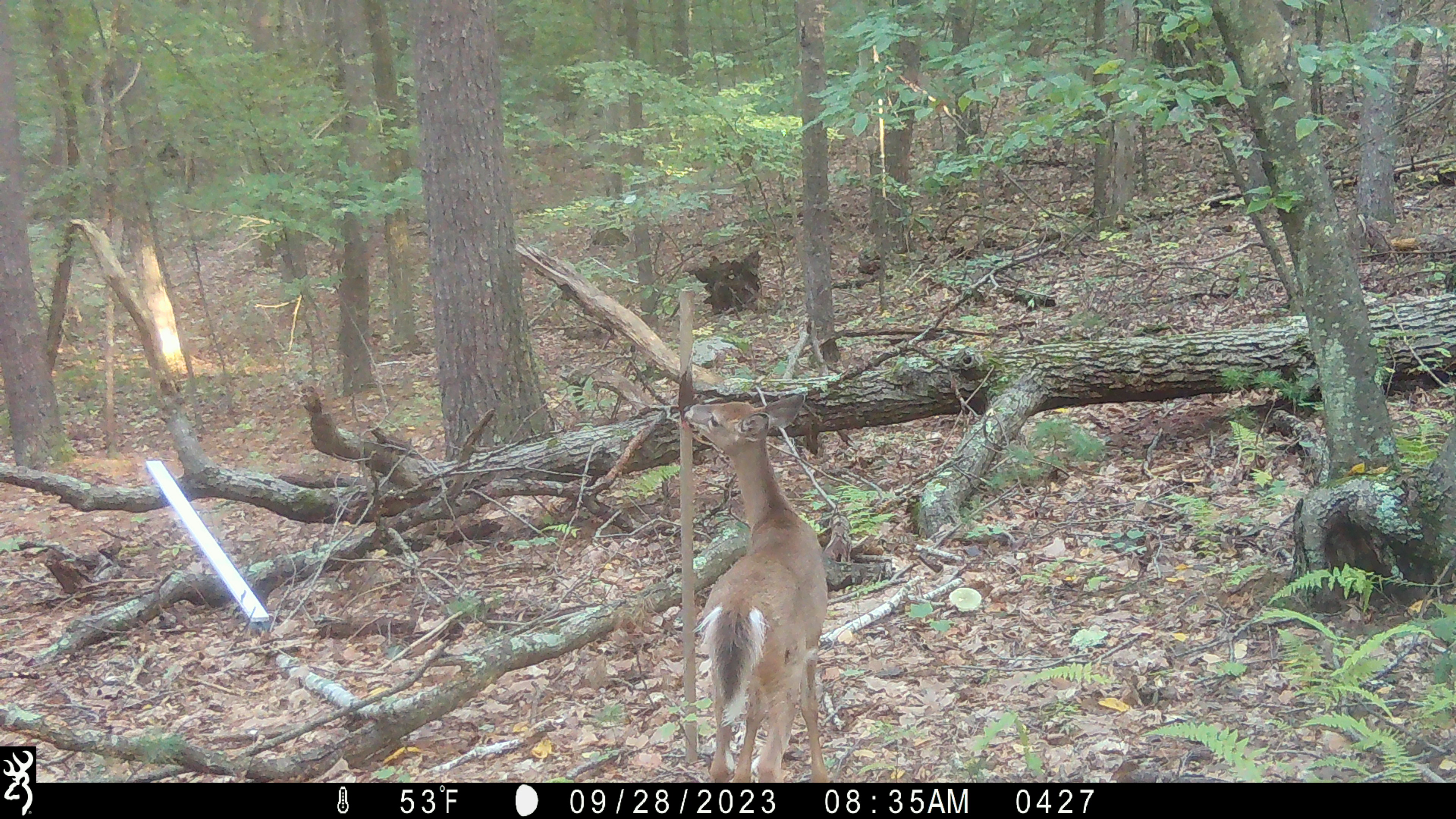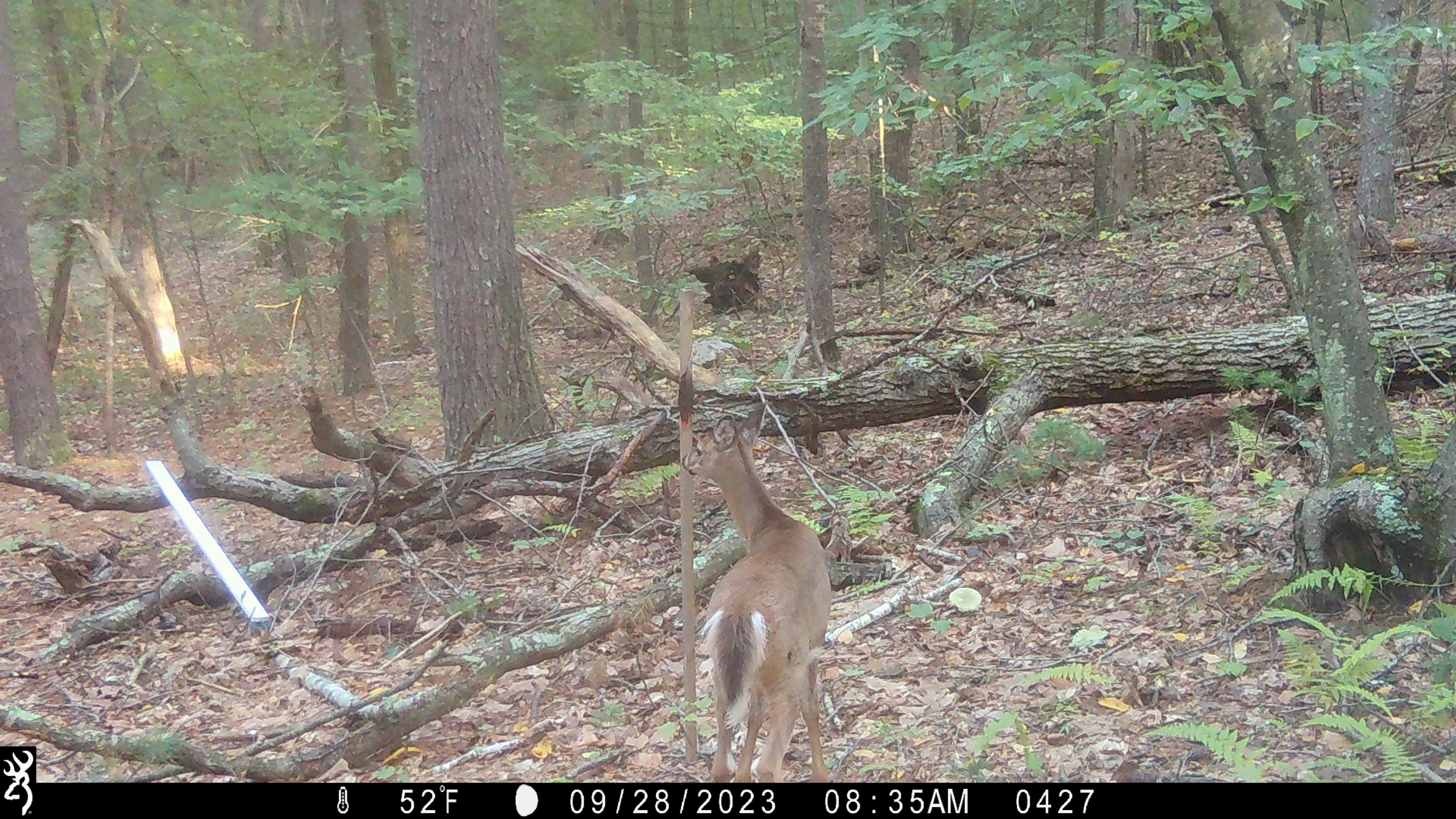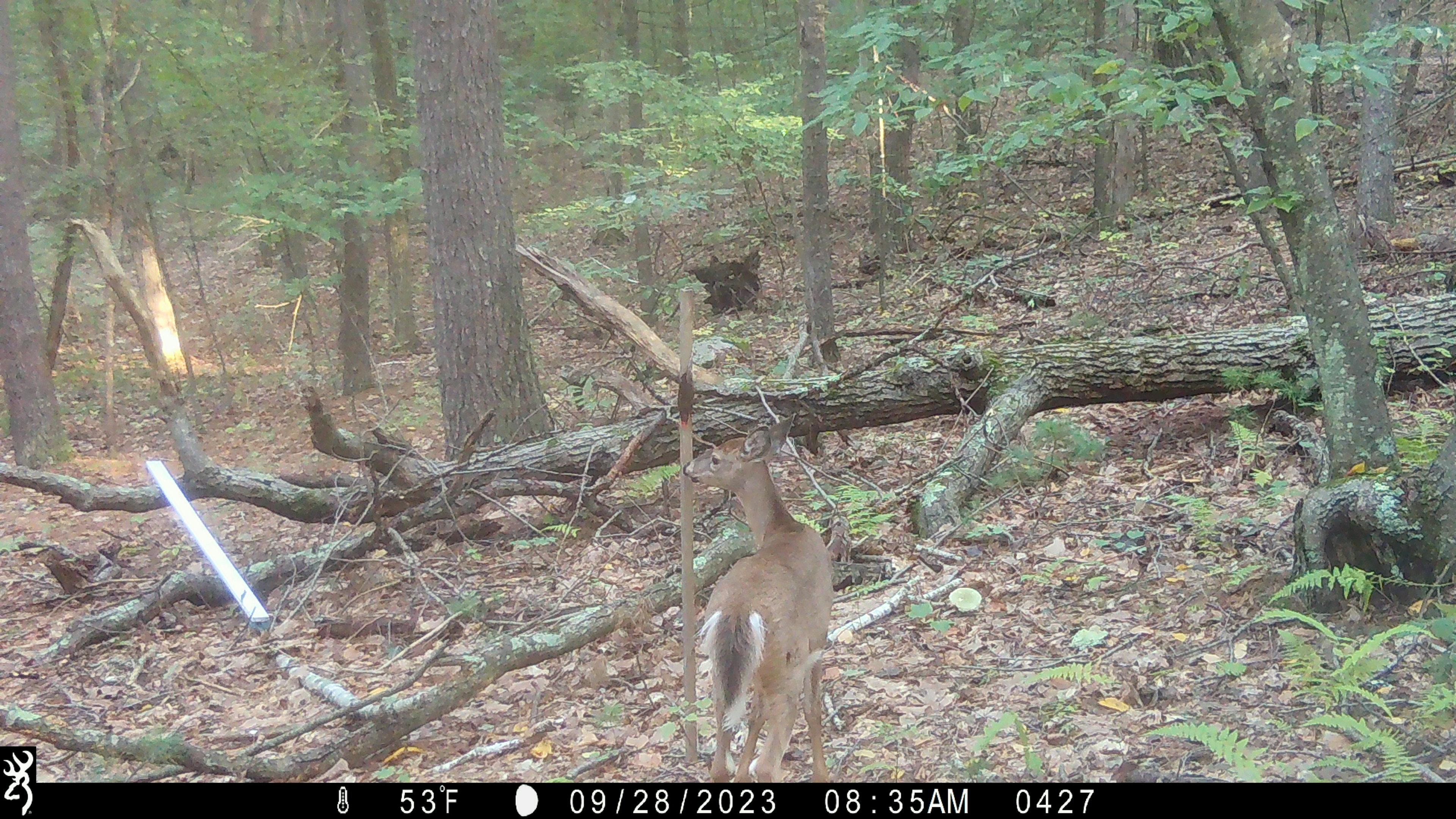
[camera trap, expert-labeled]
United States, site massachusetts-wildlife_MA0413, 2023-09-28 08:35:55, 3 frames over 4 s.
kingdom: Animalia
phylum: Chordata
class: Mammalia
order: Artiodactyla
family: Cervidae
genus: Odocoileus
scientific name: Odocoileus virginianus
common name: white-tailed deer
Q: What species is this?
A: White-tailed deer (Odocoileus virginianus).